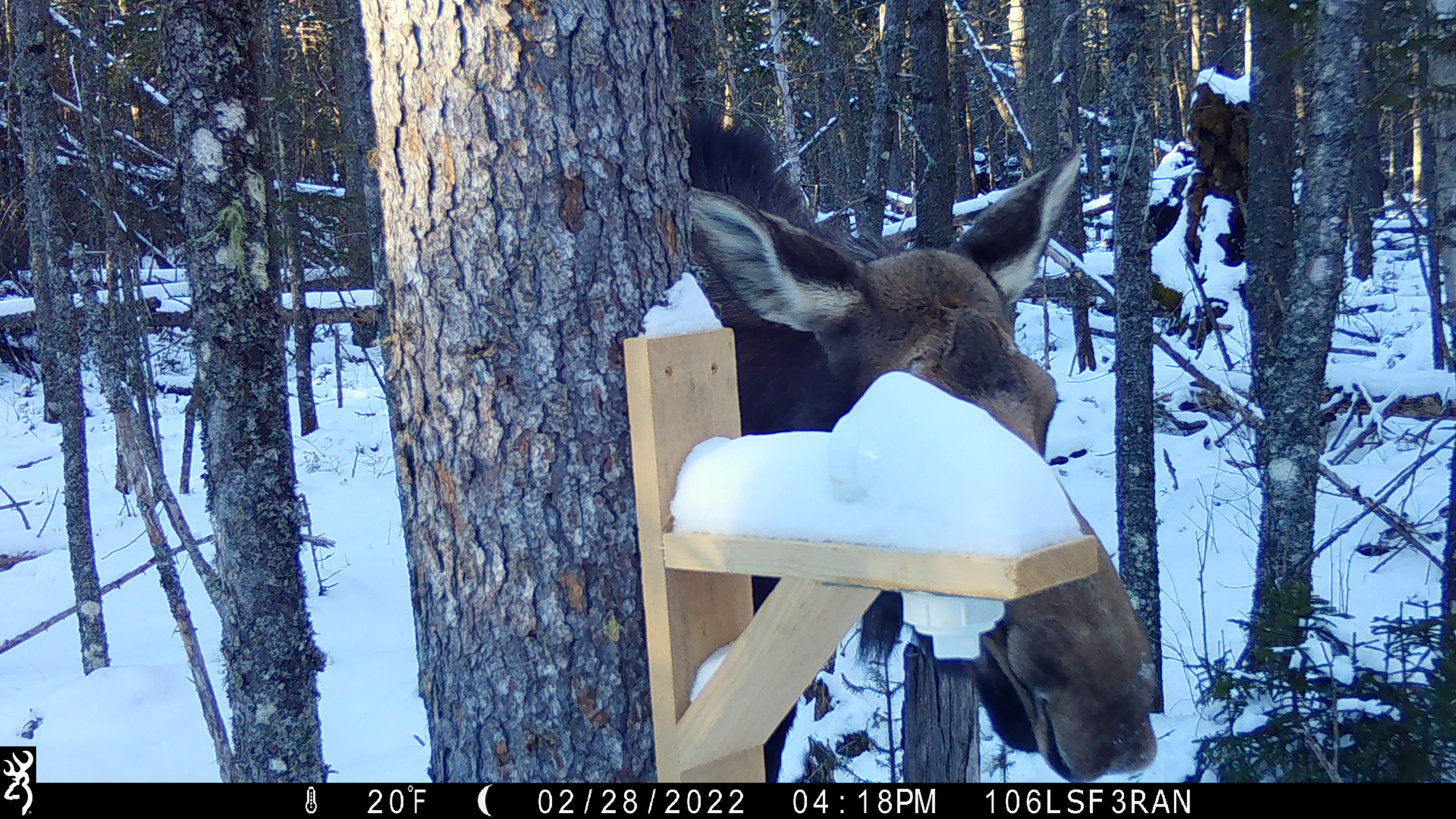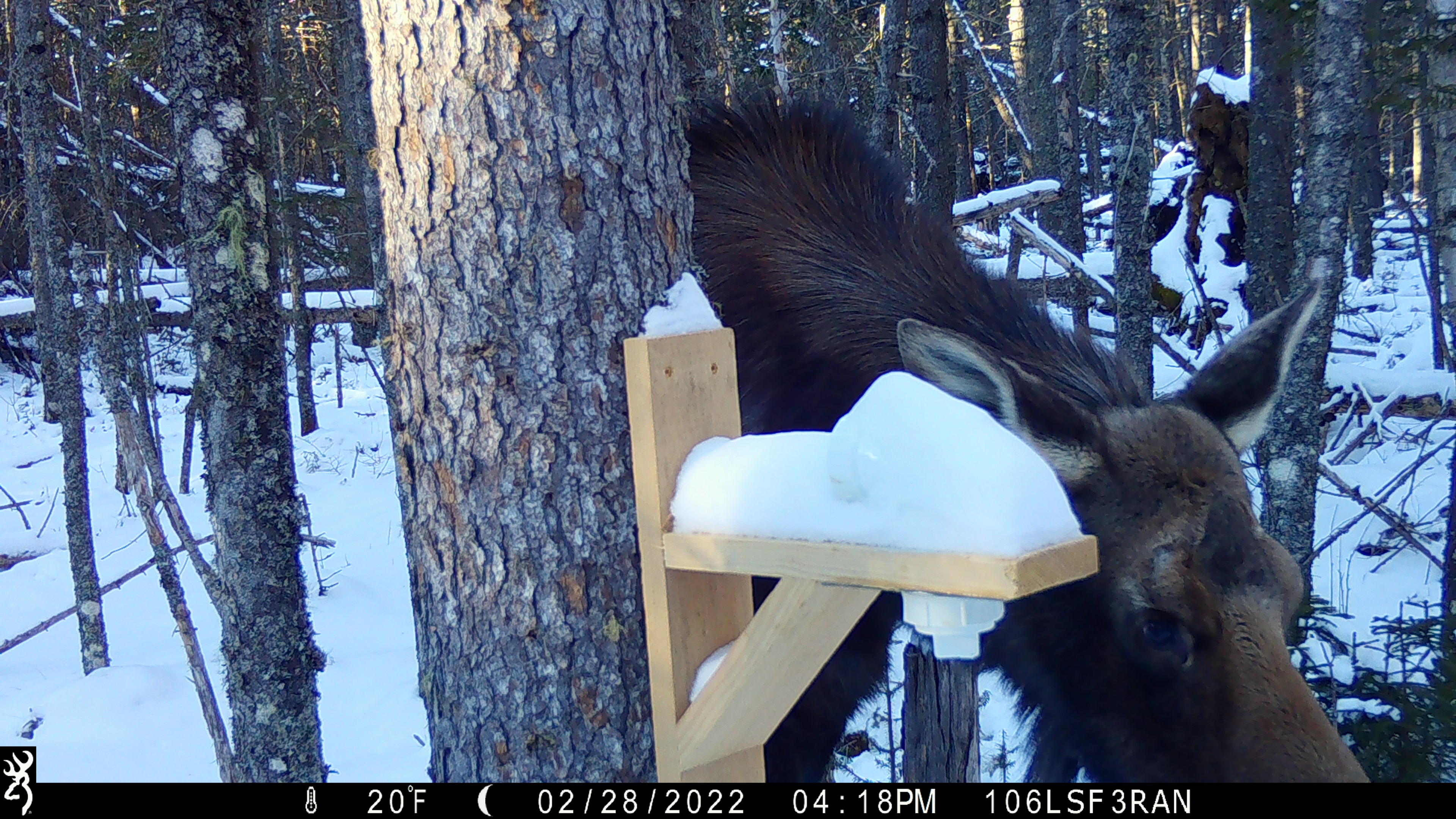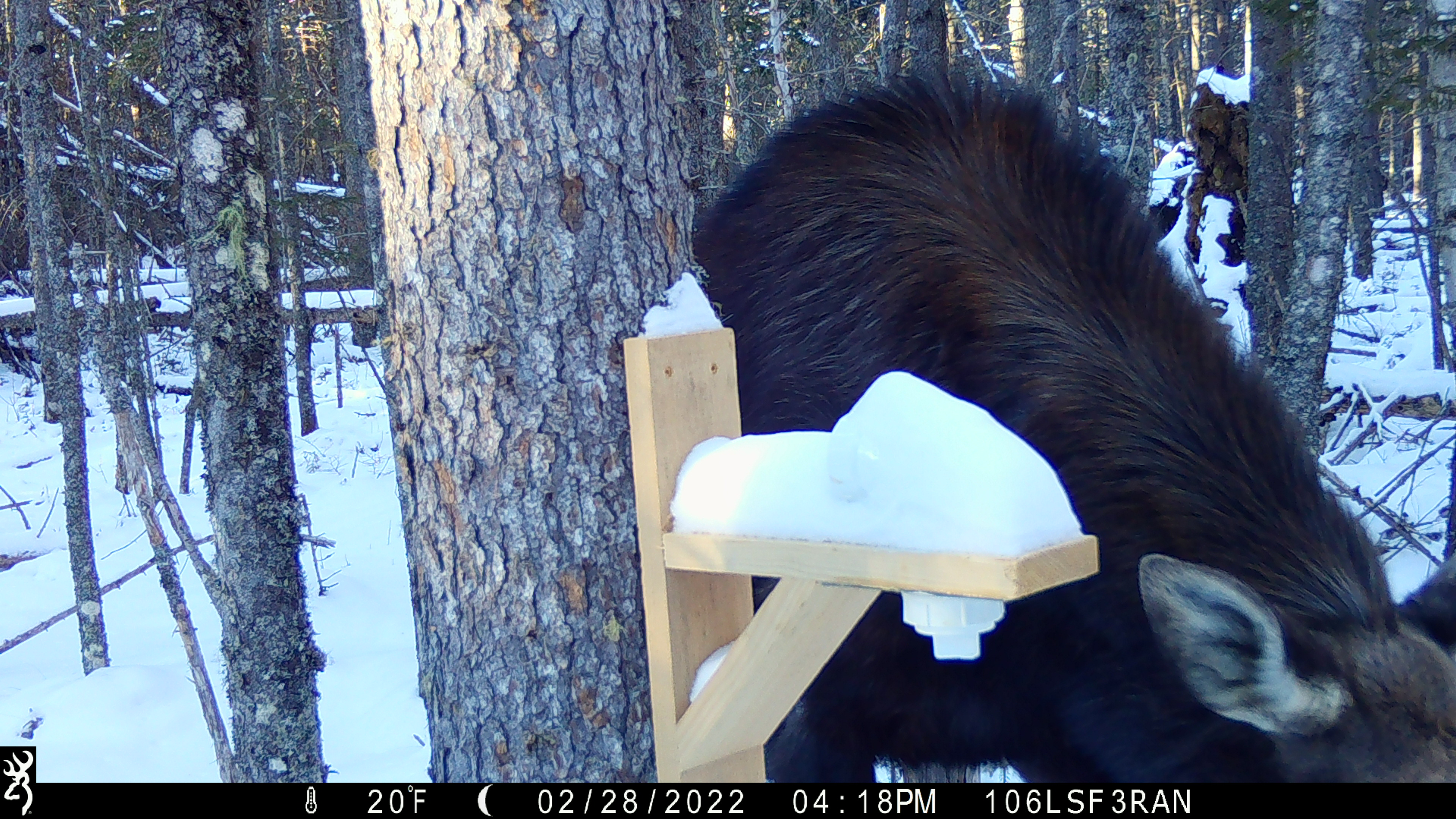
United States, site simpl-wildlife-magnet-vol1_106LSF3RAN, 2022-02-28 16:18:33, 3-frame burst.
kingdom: Animalia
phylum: Chordata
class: Mammalia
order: Artiodactyla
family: Cervidae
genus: Alces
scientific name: Alces alces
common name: moose